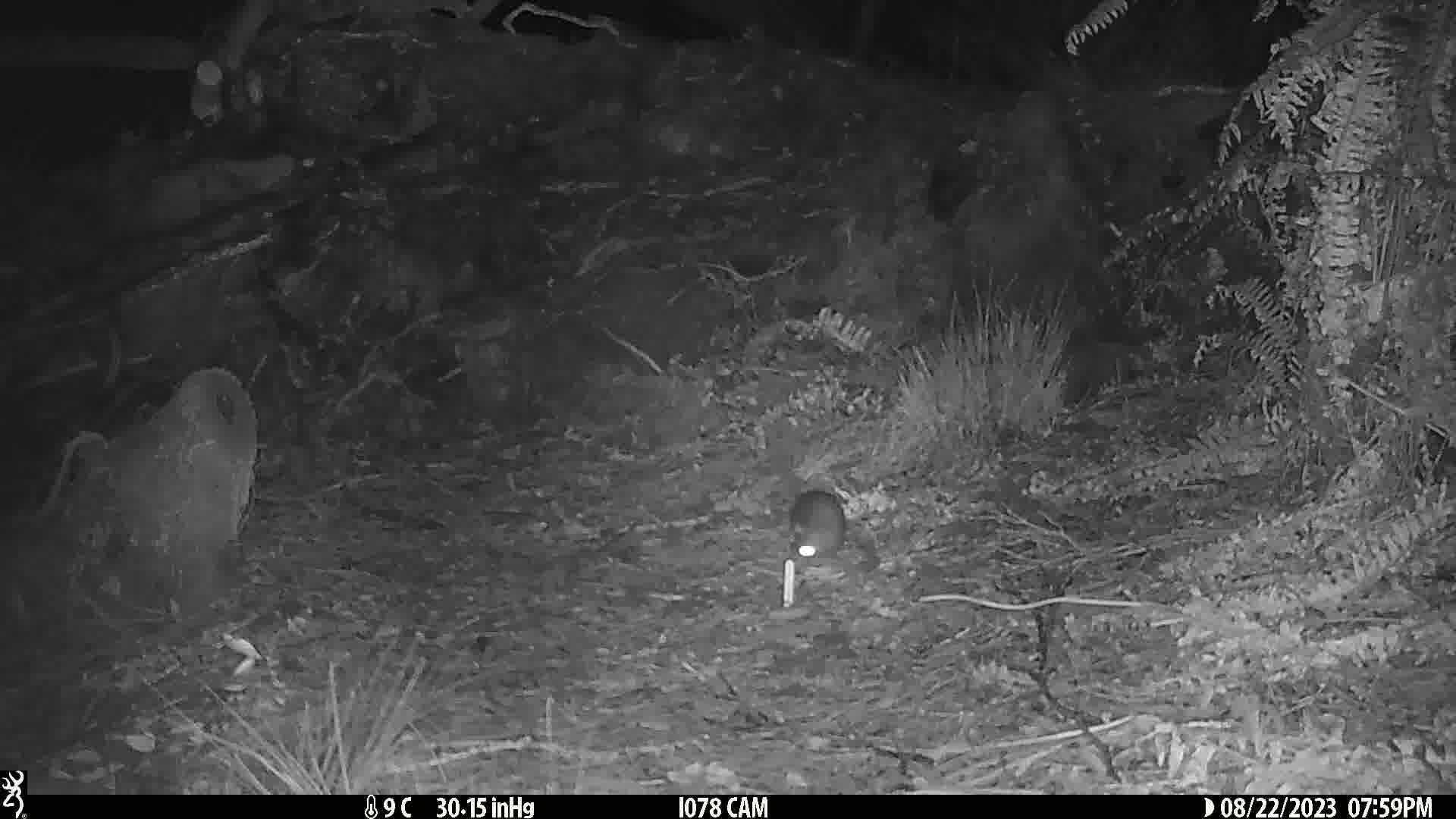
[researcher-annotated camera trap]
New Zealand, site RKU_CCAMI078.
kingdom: Animalia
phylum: Chordata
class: Mammalia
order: Rodentia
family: Muridae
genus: Rattus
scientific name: Rattus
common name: rat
Rat (Rattus).